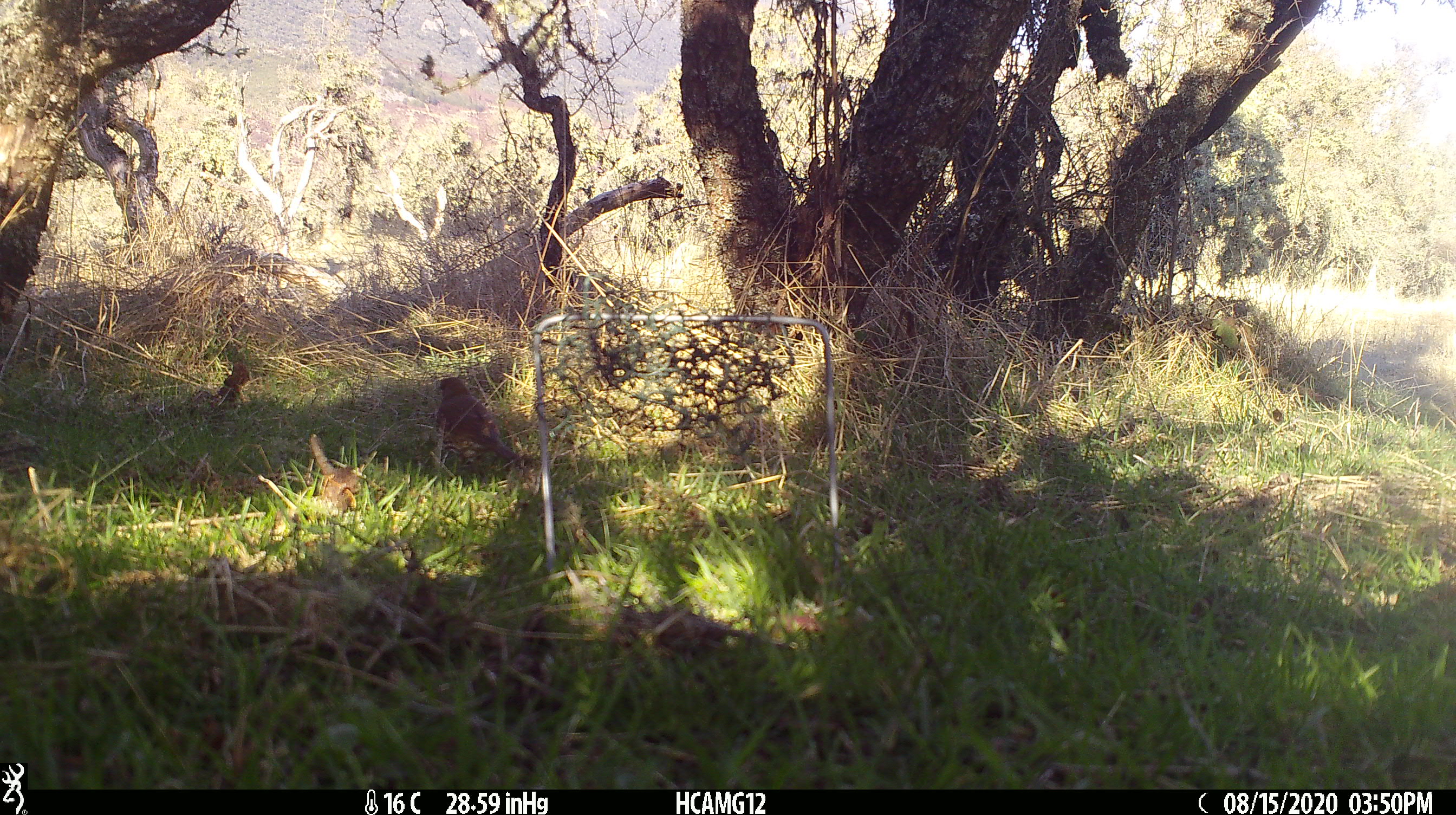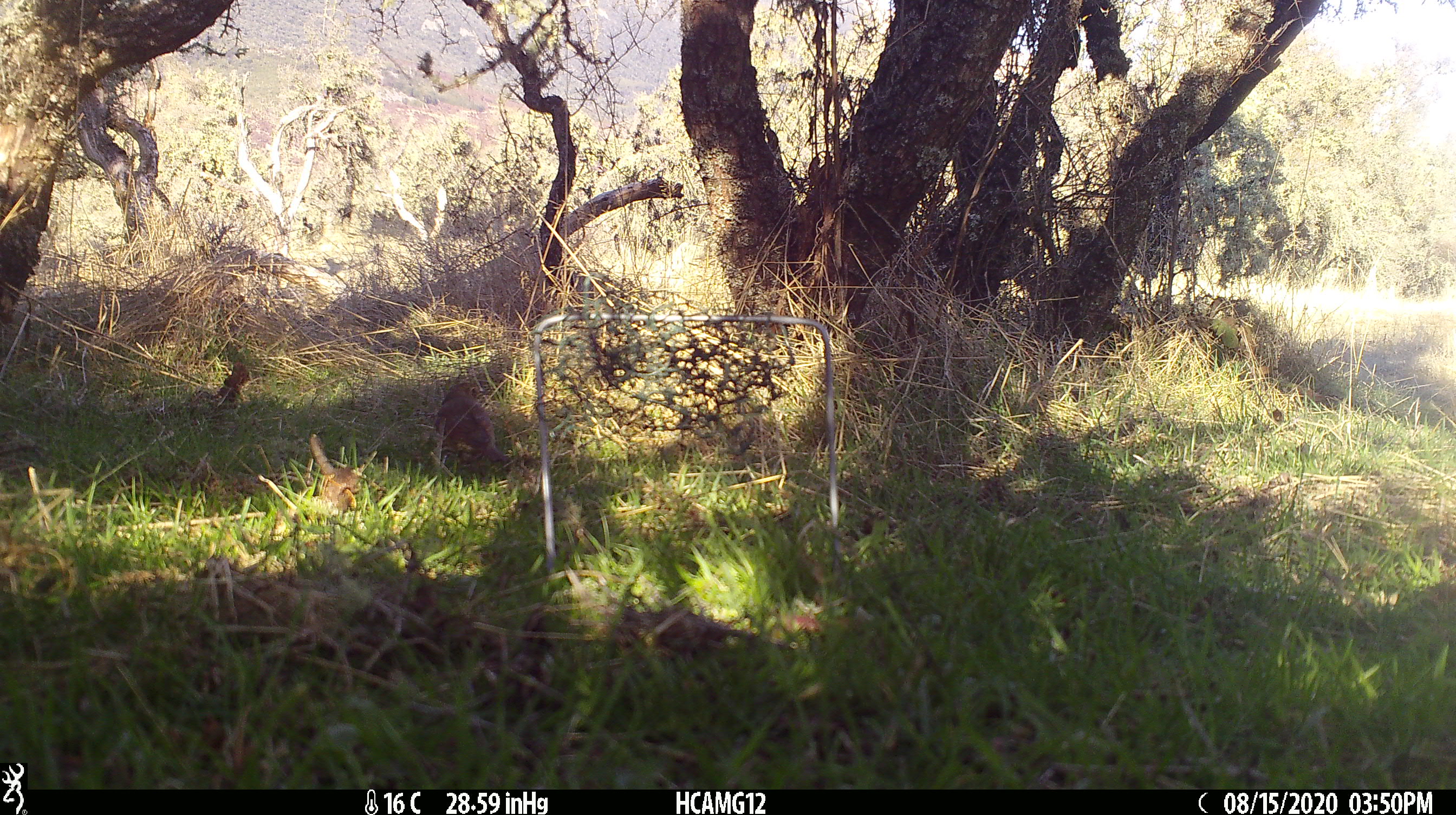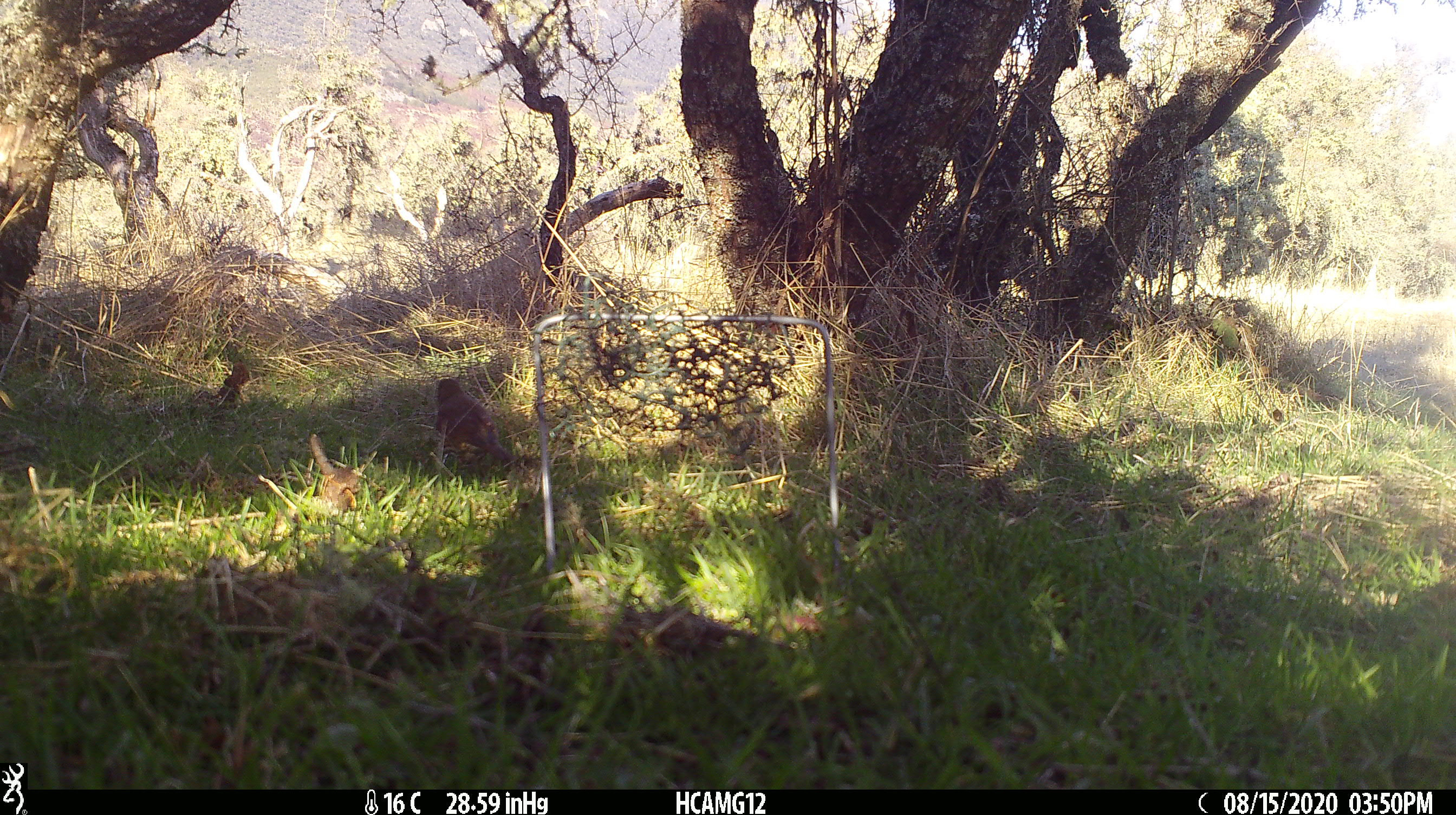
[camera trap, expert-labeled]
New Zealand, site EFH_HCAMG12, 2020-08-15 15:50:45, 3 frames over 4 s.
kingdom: Animalia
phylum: Chordata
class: Aves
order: Passeriformes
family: Turdidae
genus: Turdus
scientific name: Turdus philomelos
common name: song thrush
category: thrush